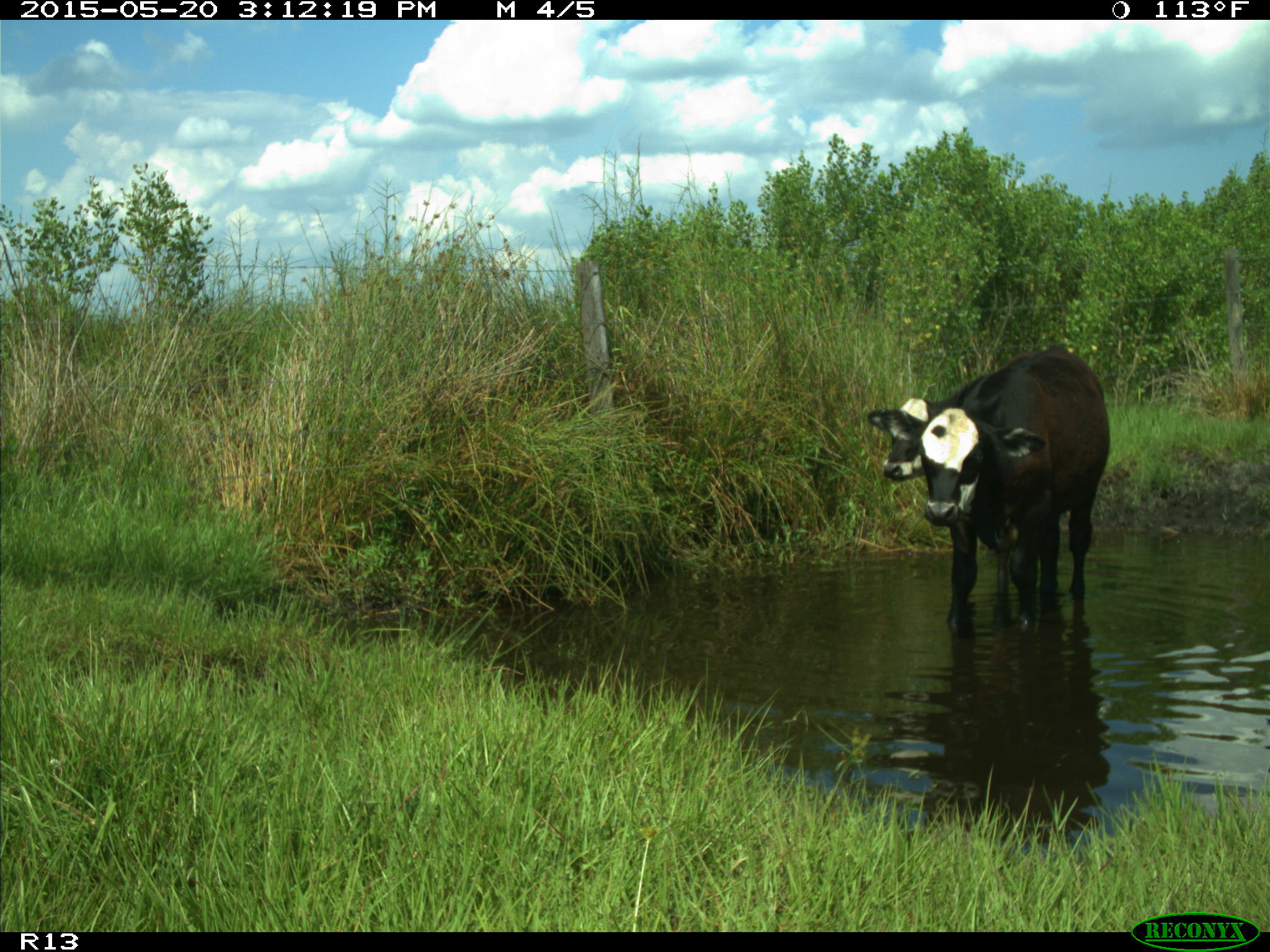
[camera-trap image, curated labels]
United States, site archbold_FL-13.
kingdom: Animalia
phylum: Chordata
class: Mammalia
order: Artiodactyla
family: Bovidae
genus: Bos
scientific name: Bos taurus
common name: domestic cow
Bos taurus (domestic cow).